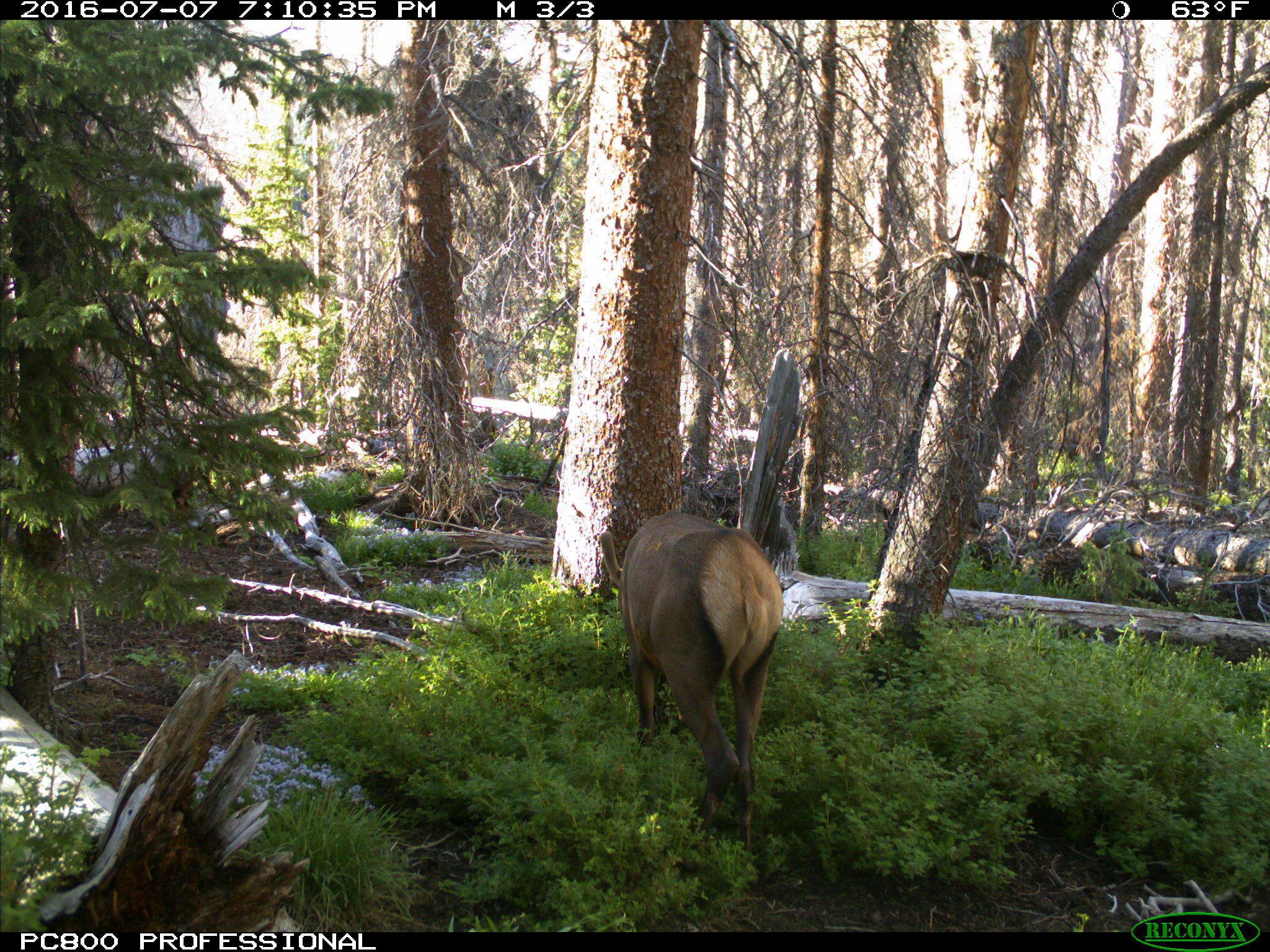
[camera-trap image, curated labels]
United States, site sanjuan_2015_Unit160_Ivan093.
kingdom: Animalia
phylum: Chordata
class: Mammalia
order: Artiodactyla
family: Cervidae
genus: Cervus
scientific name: Cervus elaphus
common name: red deer